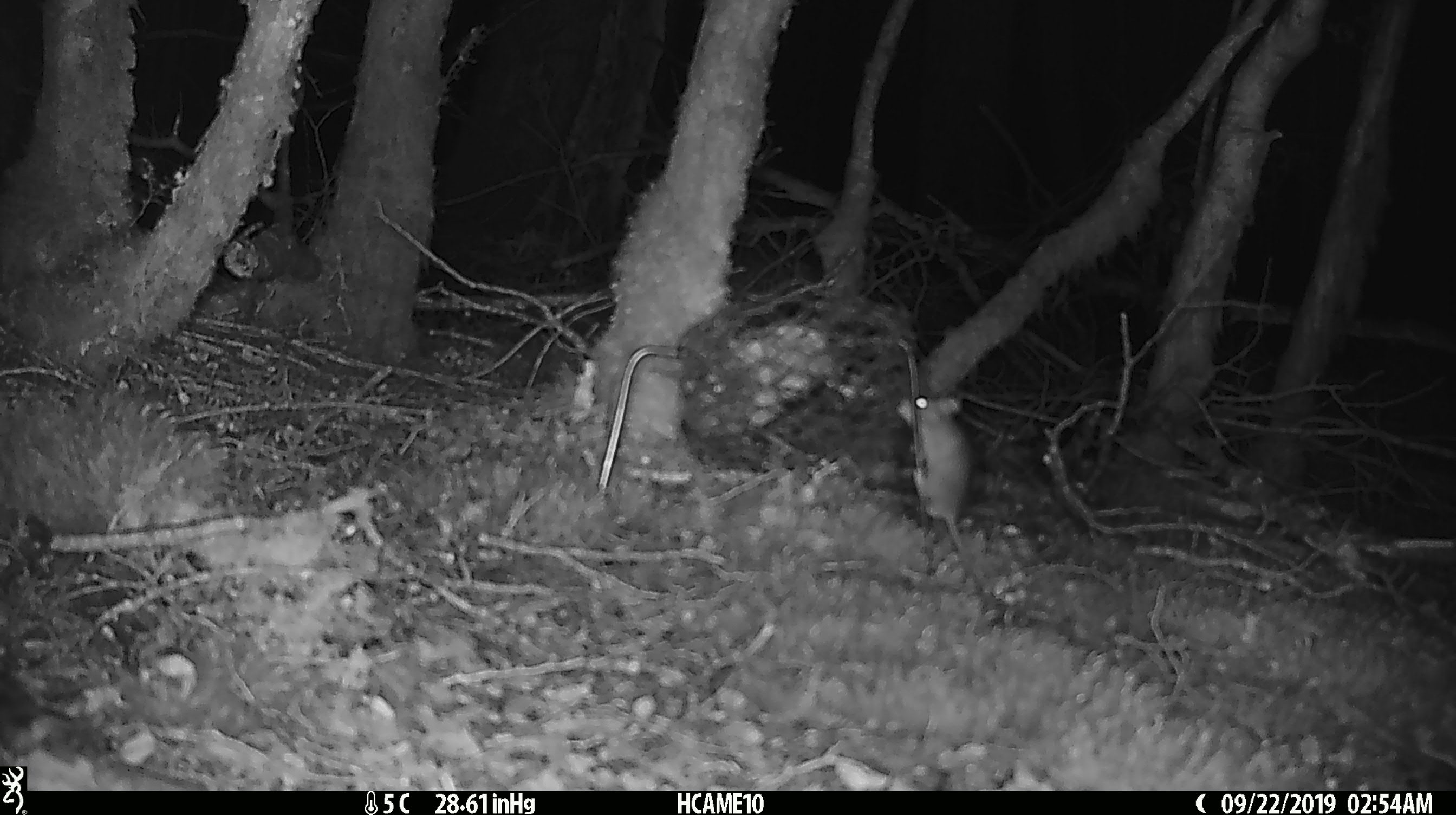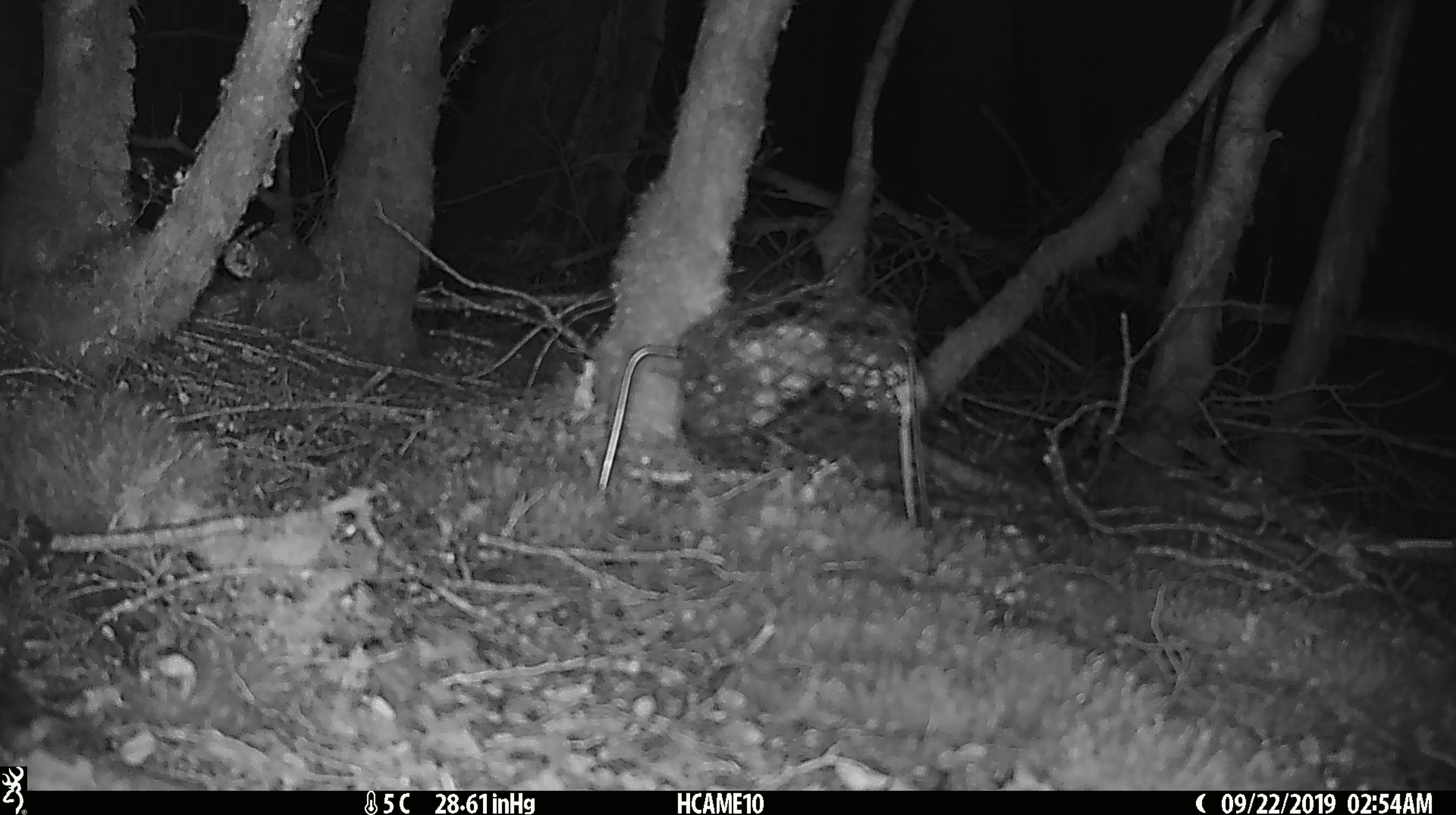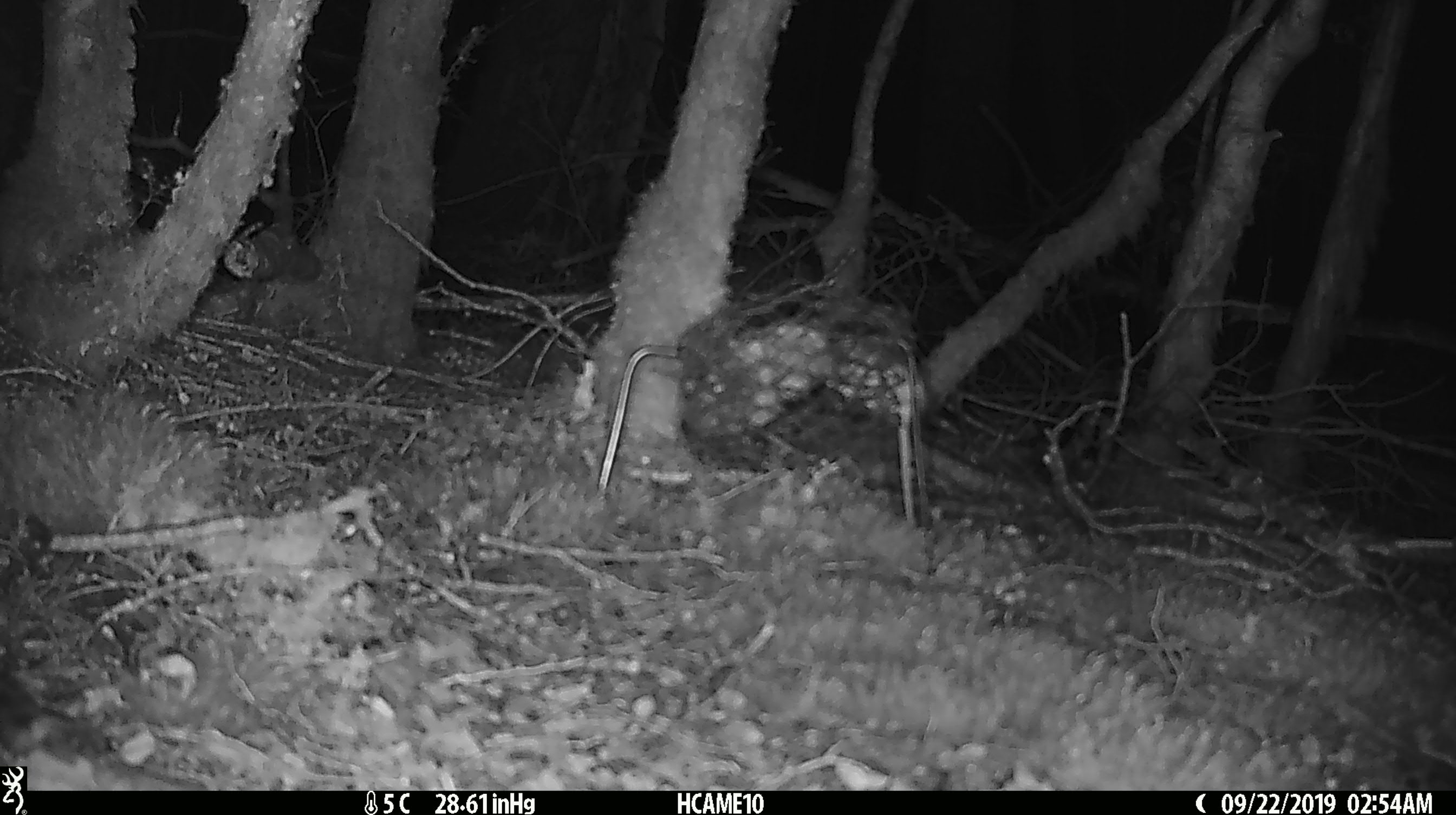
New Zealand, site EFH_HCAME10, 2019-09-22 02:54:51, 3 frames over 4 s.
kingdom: Animalia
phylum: Chordata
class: Mammalia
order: Rodentia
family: Muridae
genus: Mus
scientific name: Mus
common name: mouse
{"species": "mouse (Mus)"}